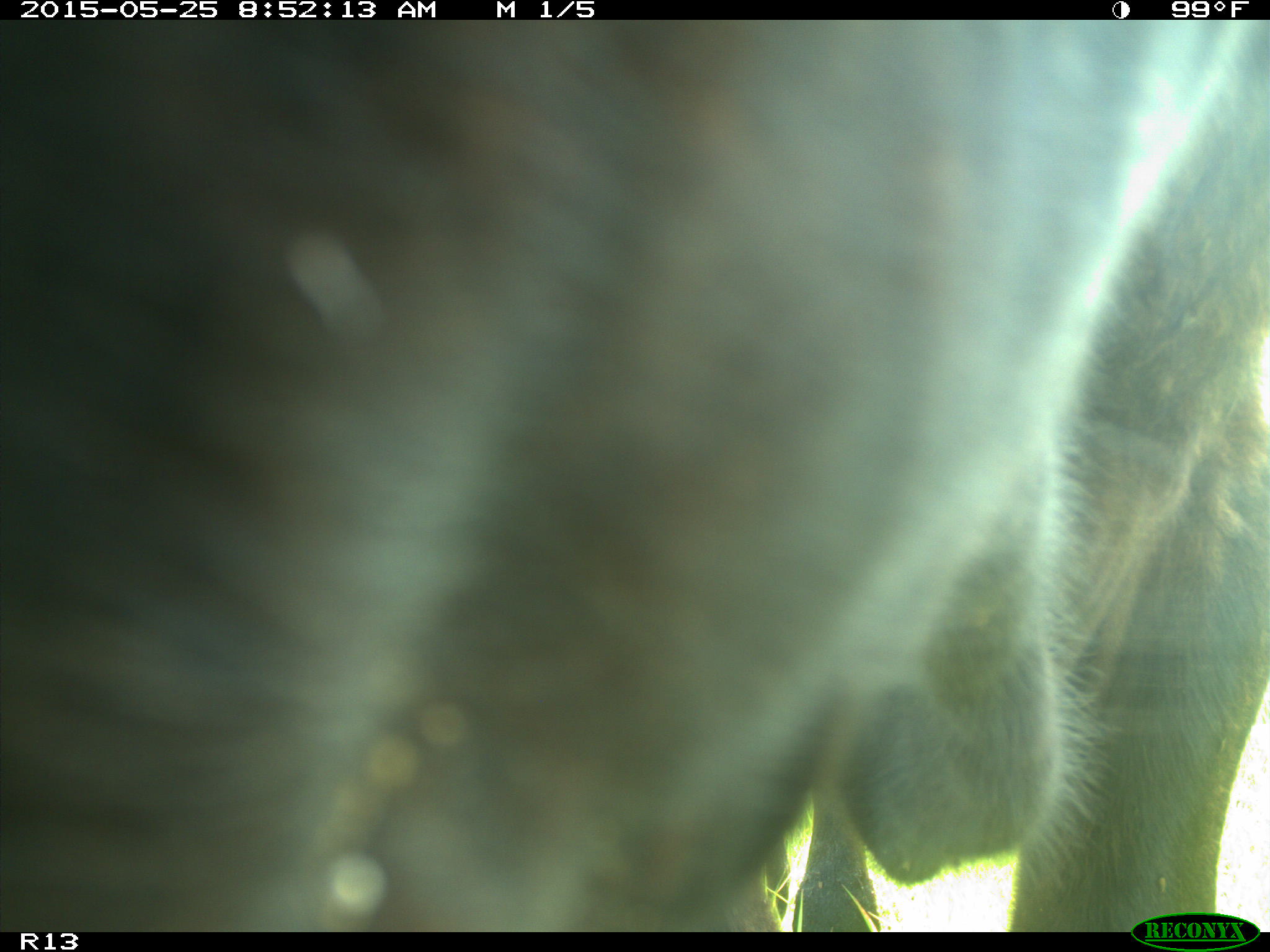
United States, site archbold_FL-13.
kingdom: Animalia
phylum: Chordata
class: Mammalia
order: Artiodactyla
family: Bovidae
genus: Bos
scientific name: Bos taurus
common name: domestic cow